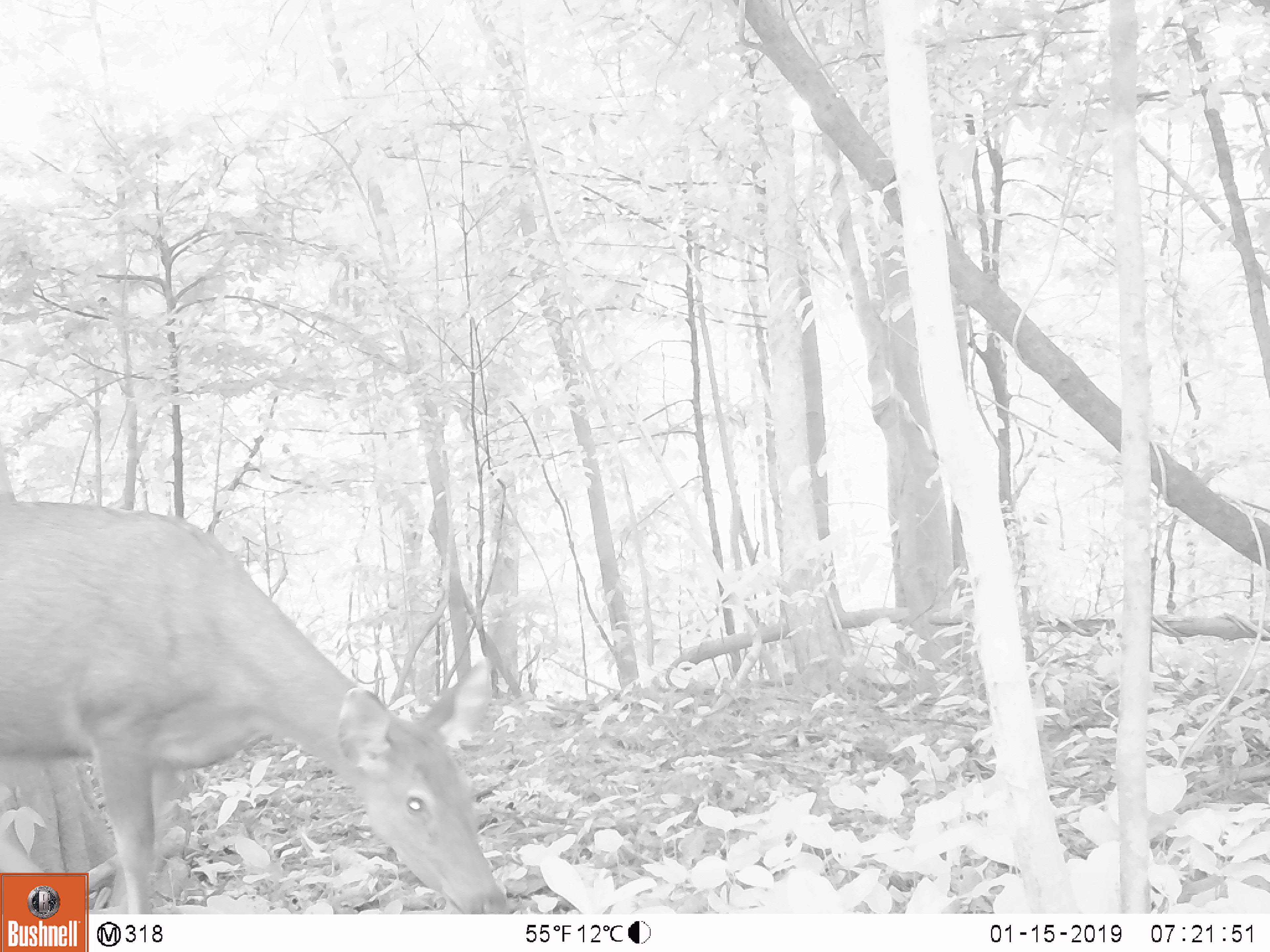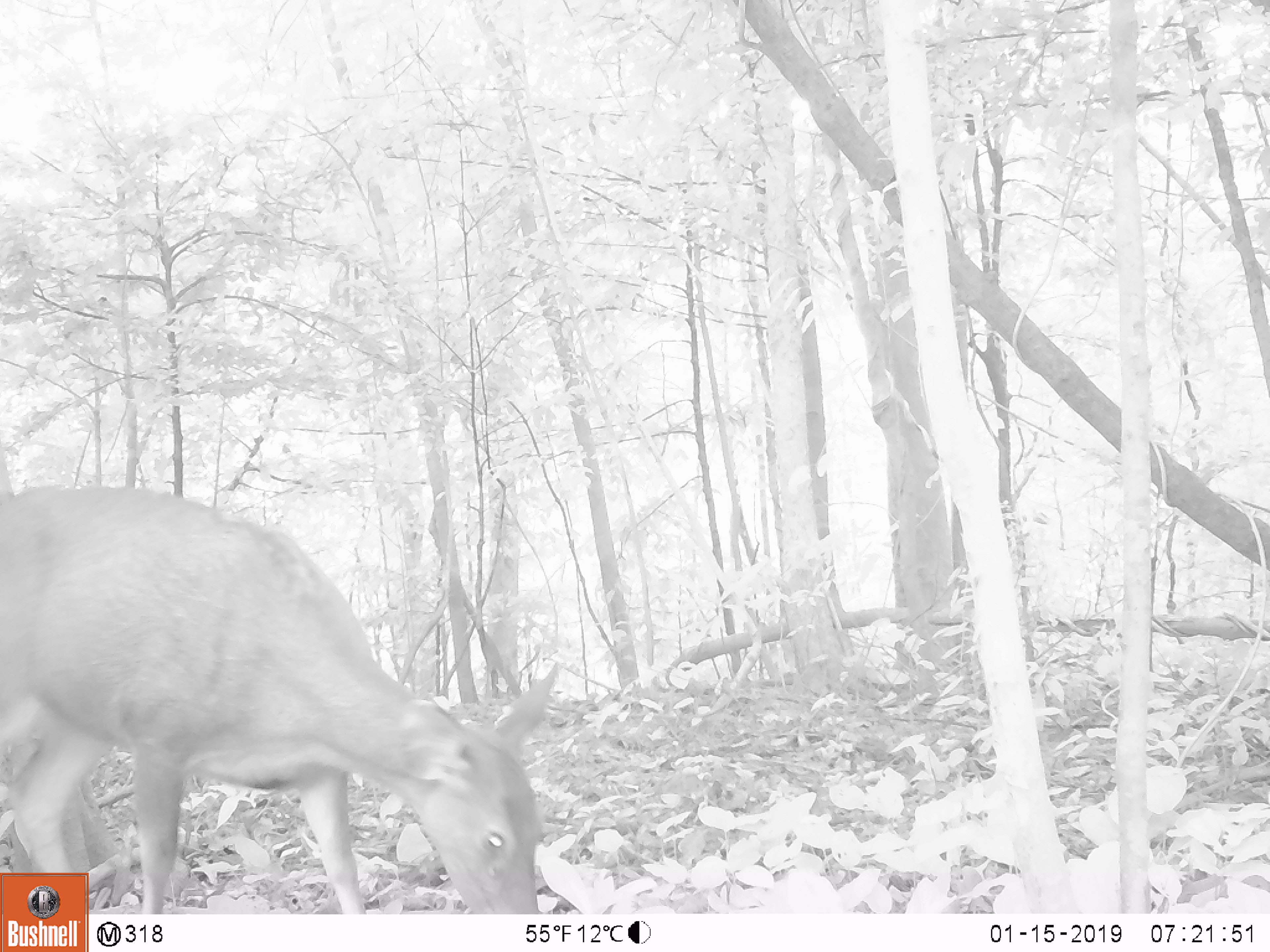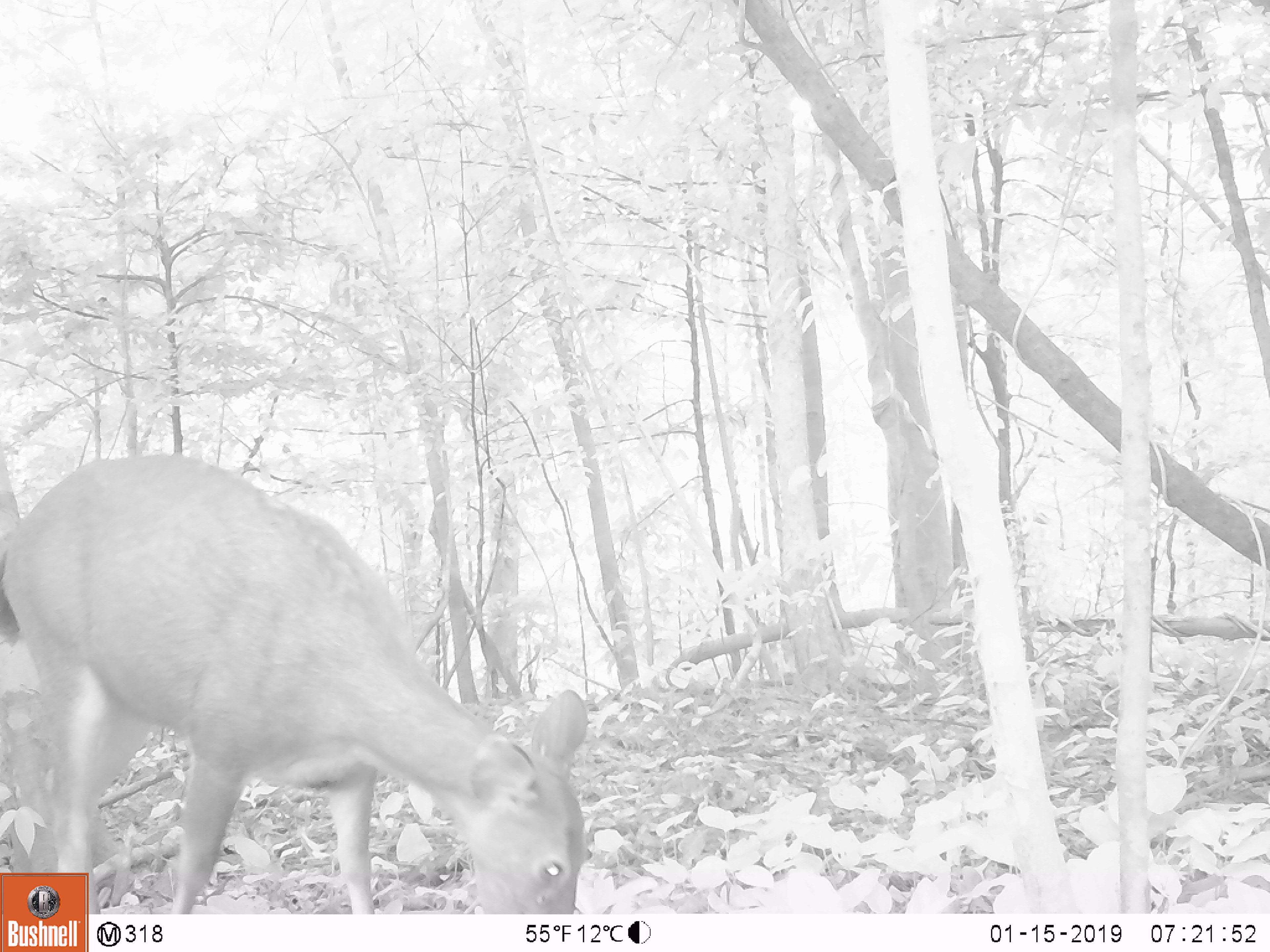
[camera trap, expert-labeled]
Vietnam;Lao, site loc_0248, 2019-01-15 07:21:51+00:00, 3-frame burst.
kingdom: Animalia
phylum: Chordata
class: Mammalia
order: Artiodactyla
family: Cervidae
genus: Rusa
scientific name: Rusa unicolor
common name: sambar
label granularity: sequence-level